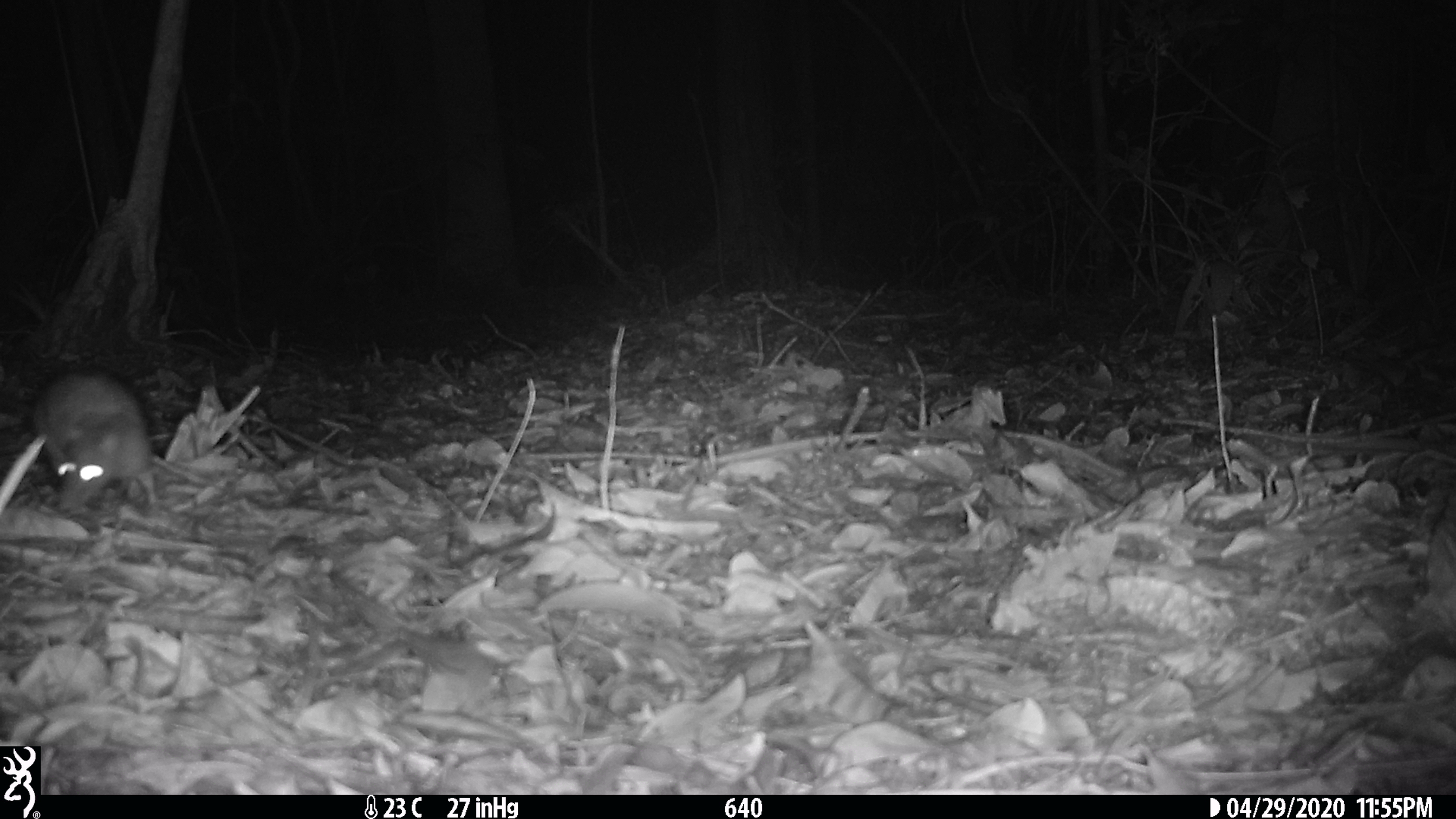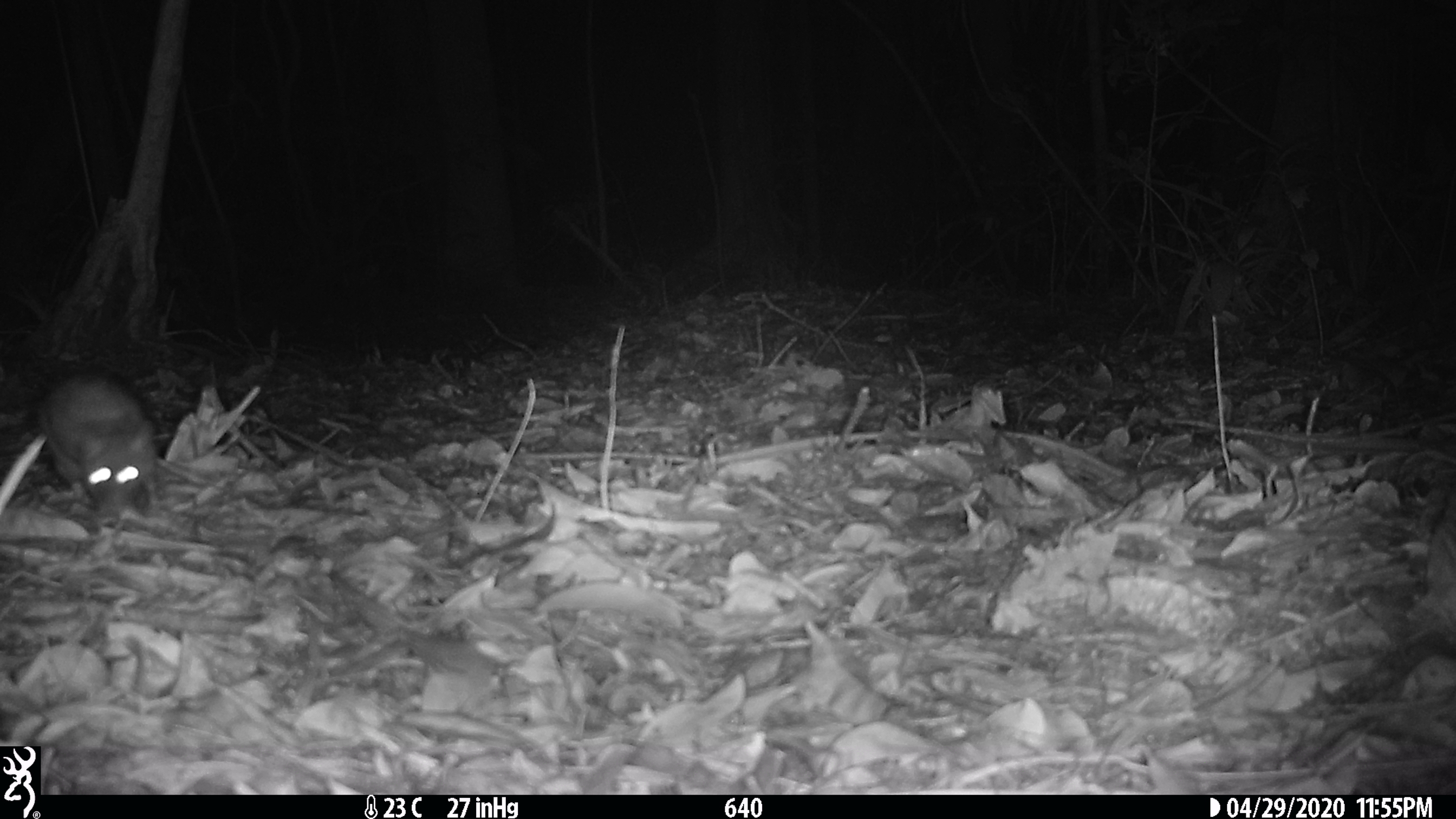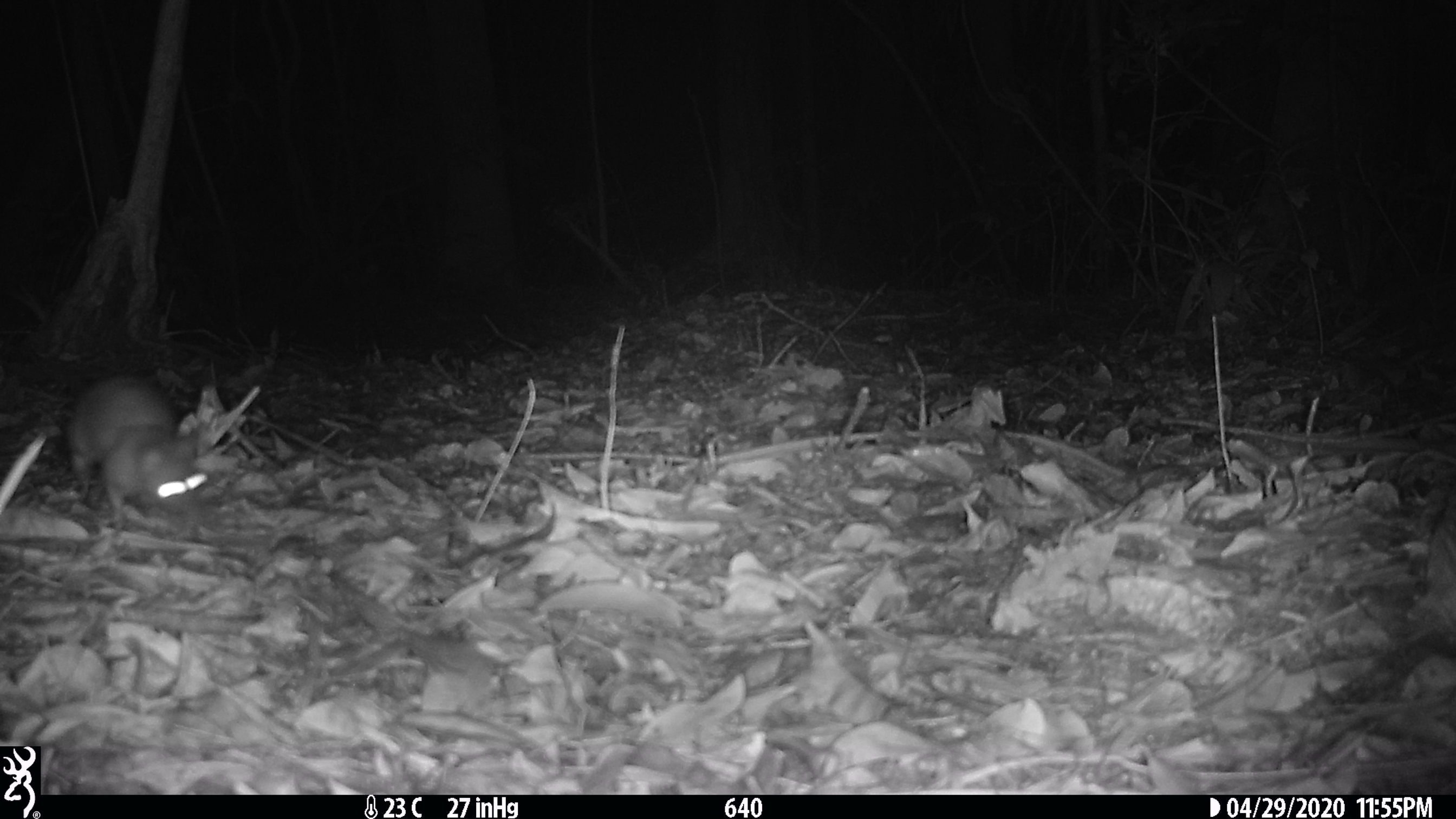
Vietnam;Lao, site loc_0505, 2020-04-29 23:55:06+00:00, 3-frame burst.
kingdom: Animalia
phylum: Chordata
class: Mammalia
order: Rodentia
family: Muridae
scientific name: Muridae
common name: old-world mice and rats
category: unidentified murid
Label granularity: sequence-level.